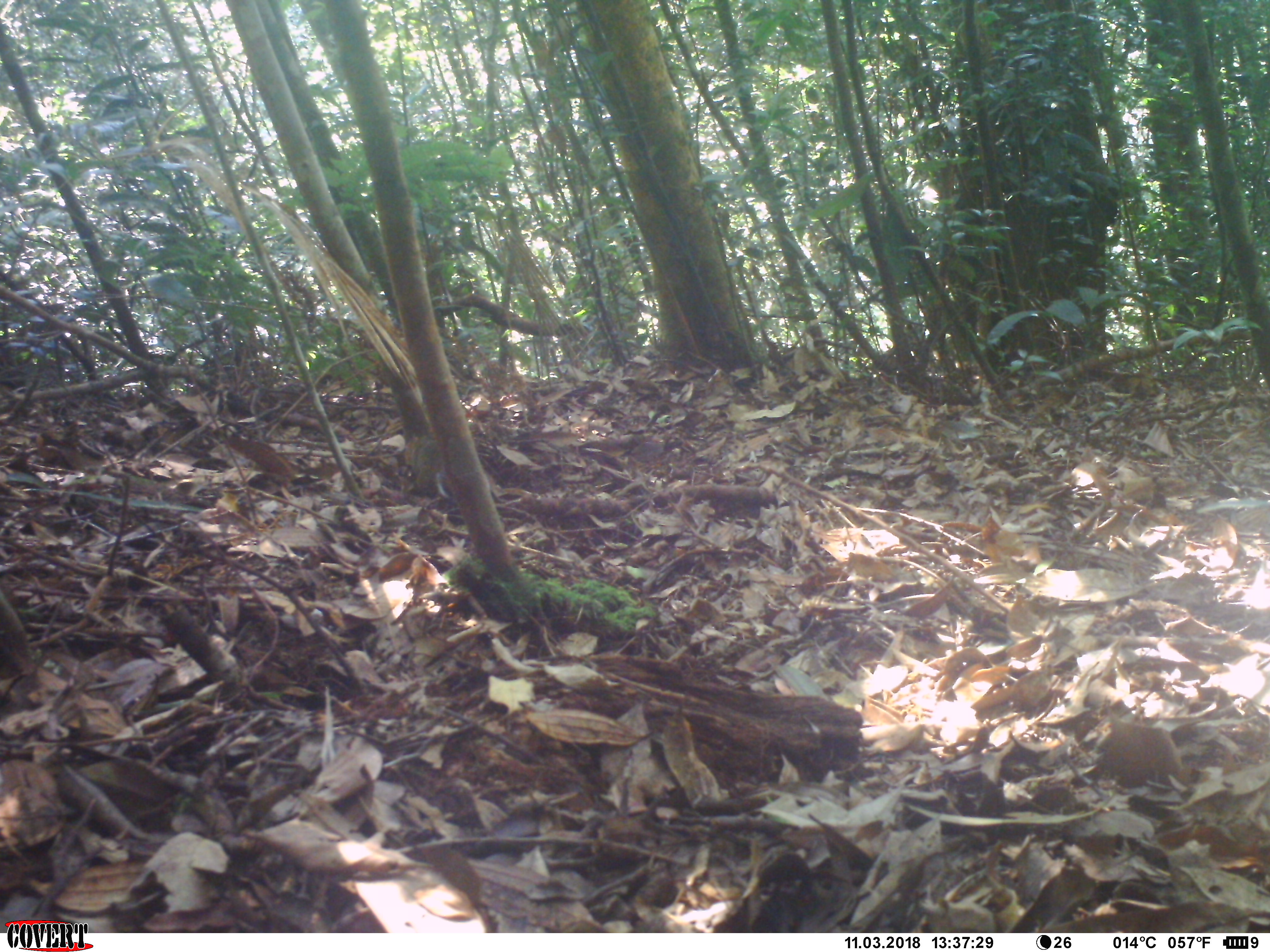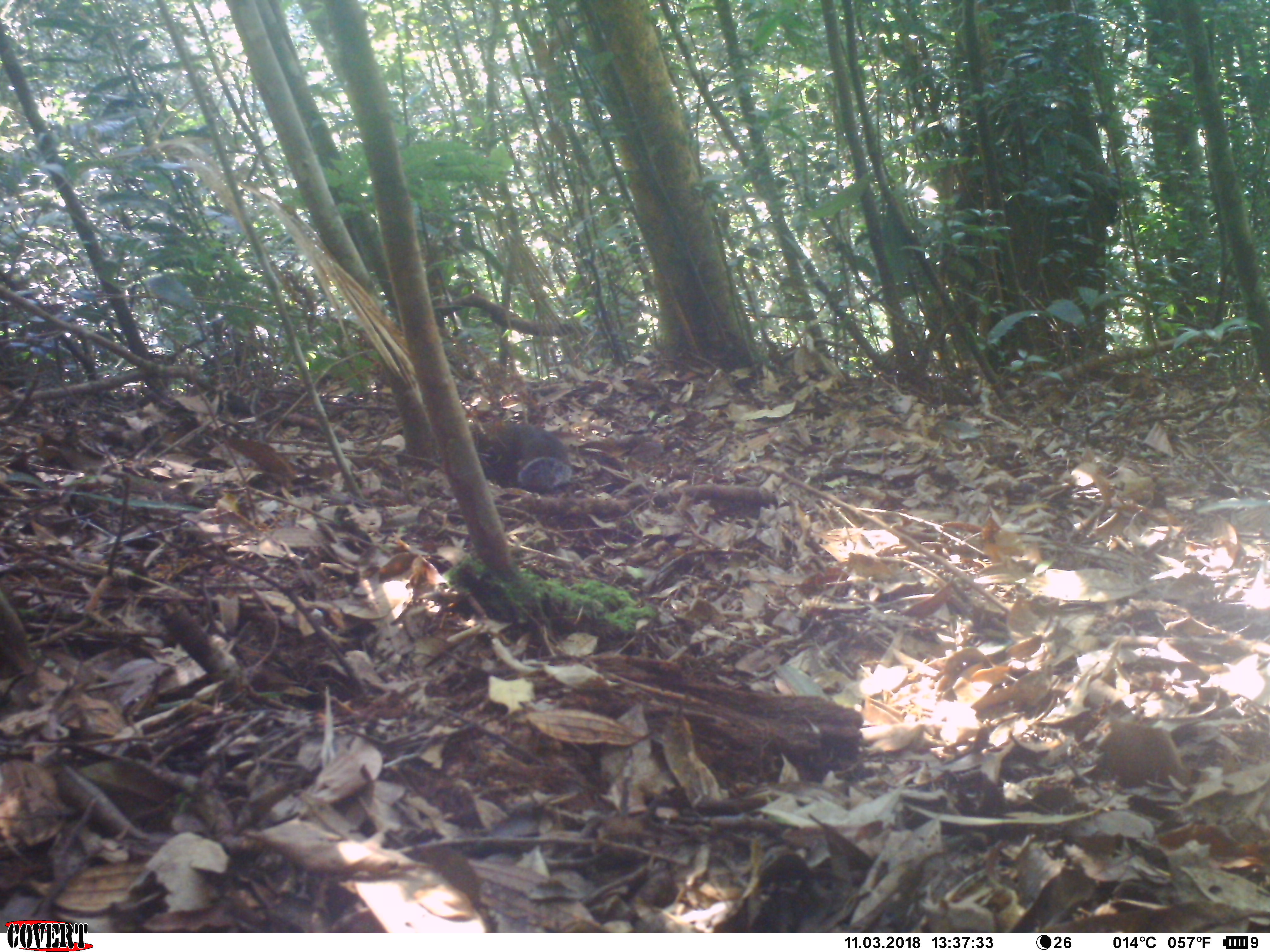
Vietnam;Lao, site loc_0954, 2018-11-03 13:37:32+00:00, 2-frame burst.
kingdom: Animalia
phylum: Chordata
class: Mammalia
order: Rodentia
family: Sciuridae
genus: Dremomys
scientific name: Dremomys rufigenis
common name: red-cheeked squirrel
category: red cheeked squirrel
Red cheeked squirrel (red-cheeked squirrel) (Dremomys rufigenis). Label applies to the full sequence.